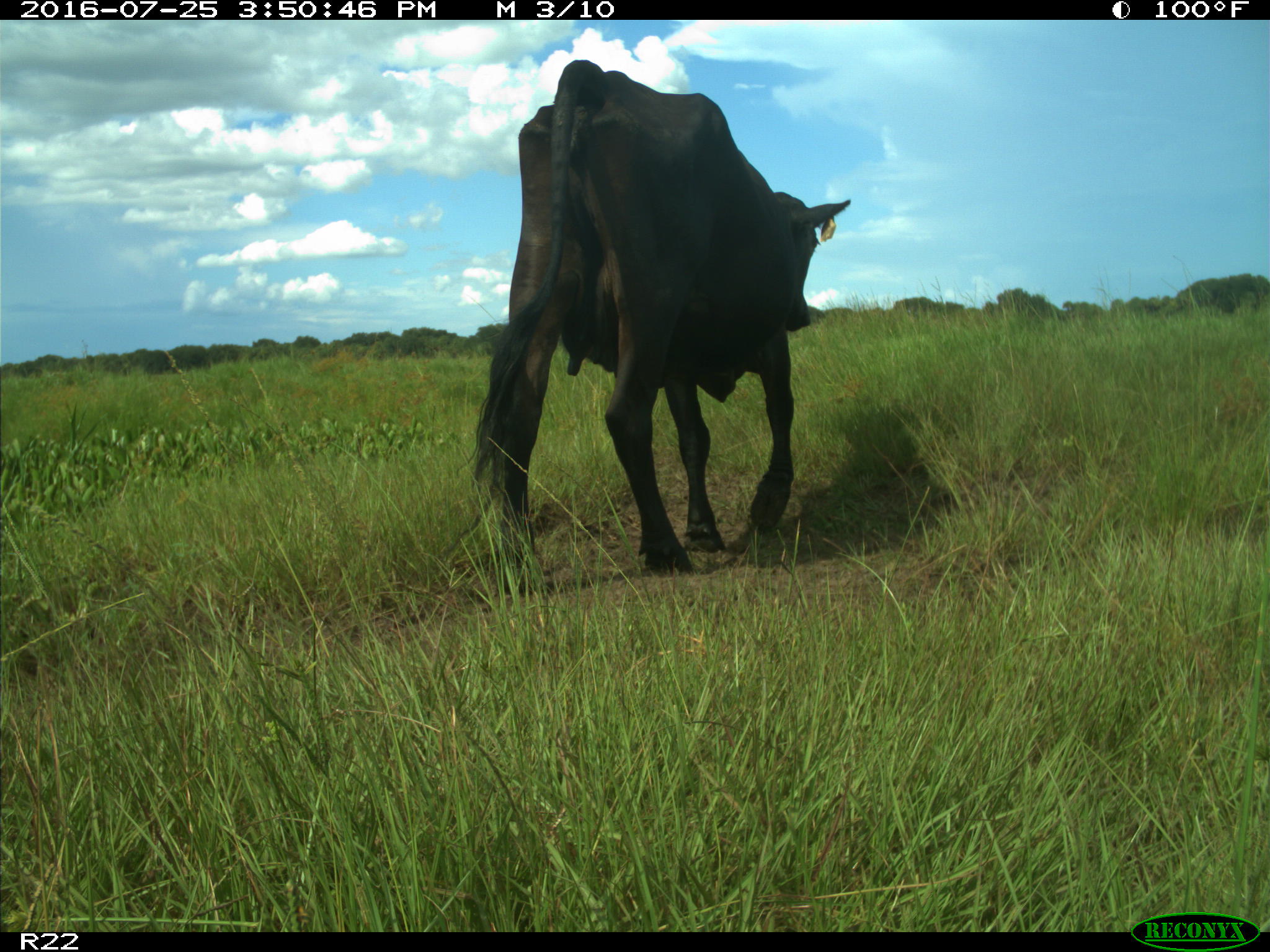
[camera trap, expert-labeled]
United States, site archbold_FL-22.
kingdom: Animalia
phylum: Chordata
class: Mammalia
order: Artiodactyla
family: Bovidae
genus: Bos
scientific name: Bos taurus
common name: domestic cow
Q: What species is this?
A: Bos taurus (domestic cow).